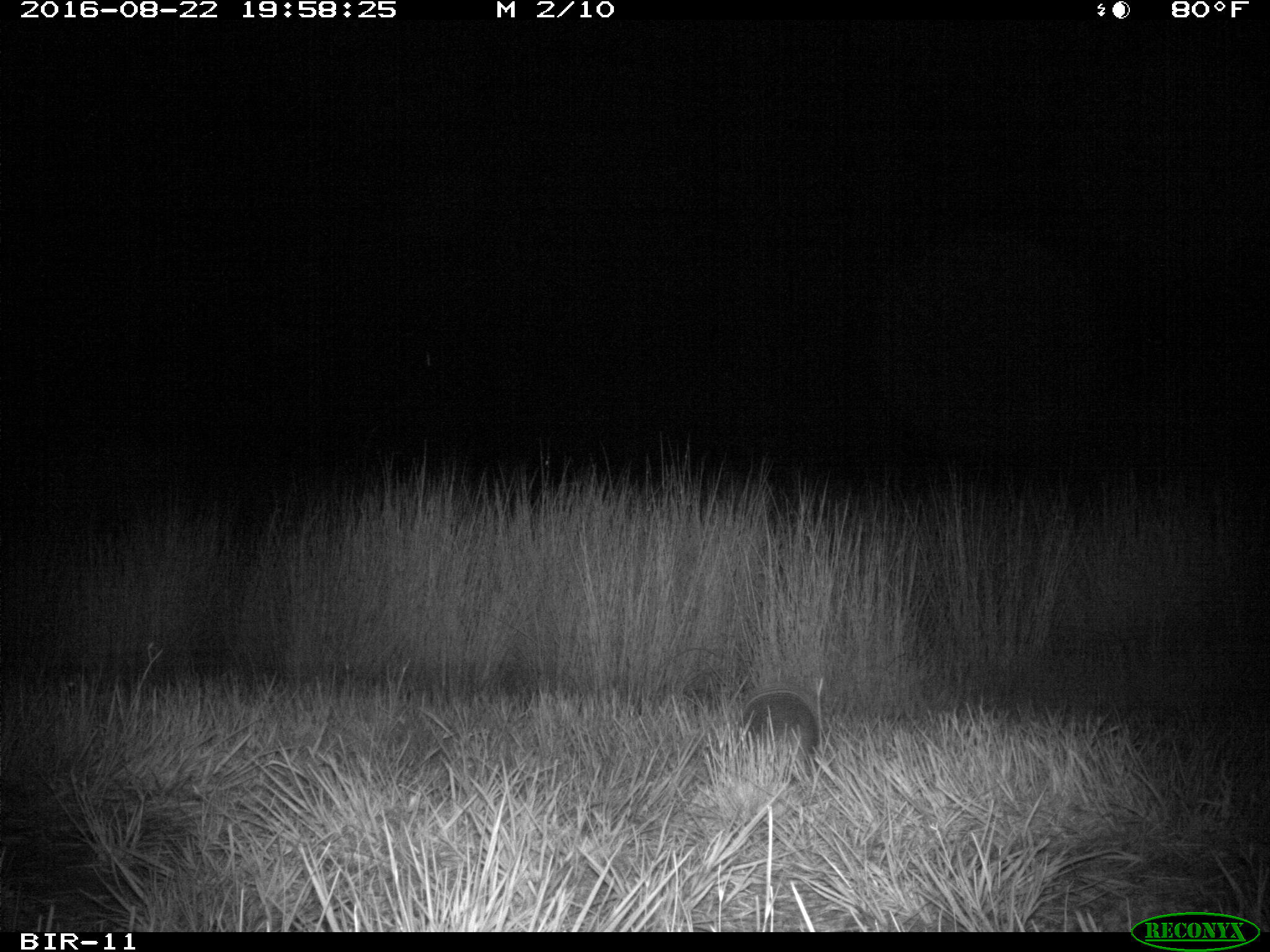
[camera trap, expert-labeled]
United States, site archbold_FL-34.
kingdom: Animalia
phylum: Chordata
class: Mammalia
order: Cingulata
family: Dasypodidae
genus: Dasypus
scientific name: Dasypus novemcinctus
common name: nine-banded armadillo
Dasypus novemcinctus (nine-banded armadillo).